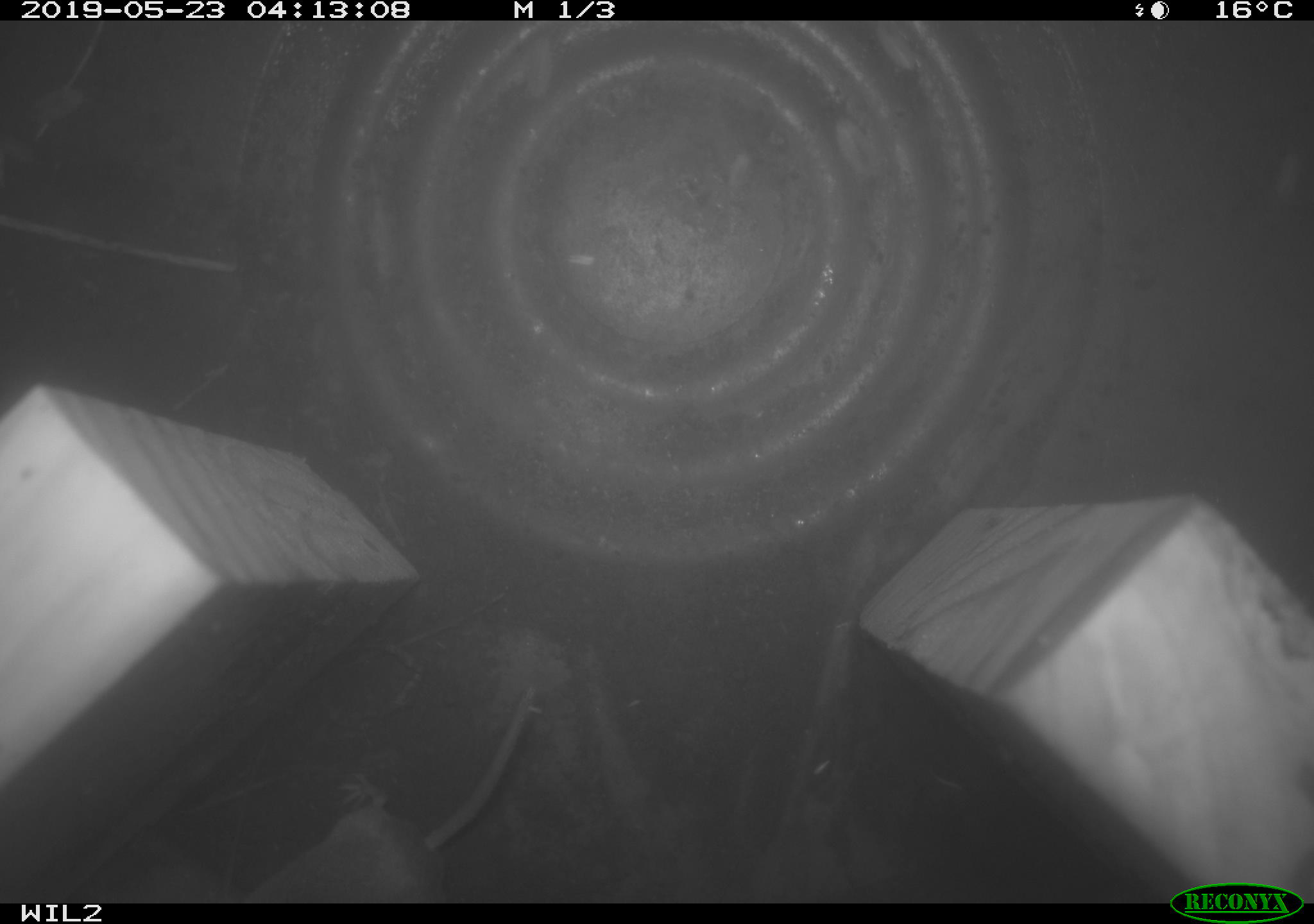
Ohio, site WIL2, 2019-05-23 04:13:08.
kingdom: Animalia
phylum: Chordata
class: Mammalia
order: Eulipotyphla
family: Soricidae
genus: Sorex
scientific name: Sorex cinereus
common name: masked shrew